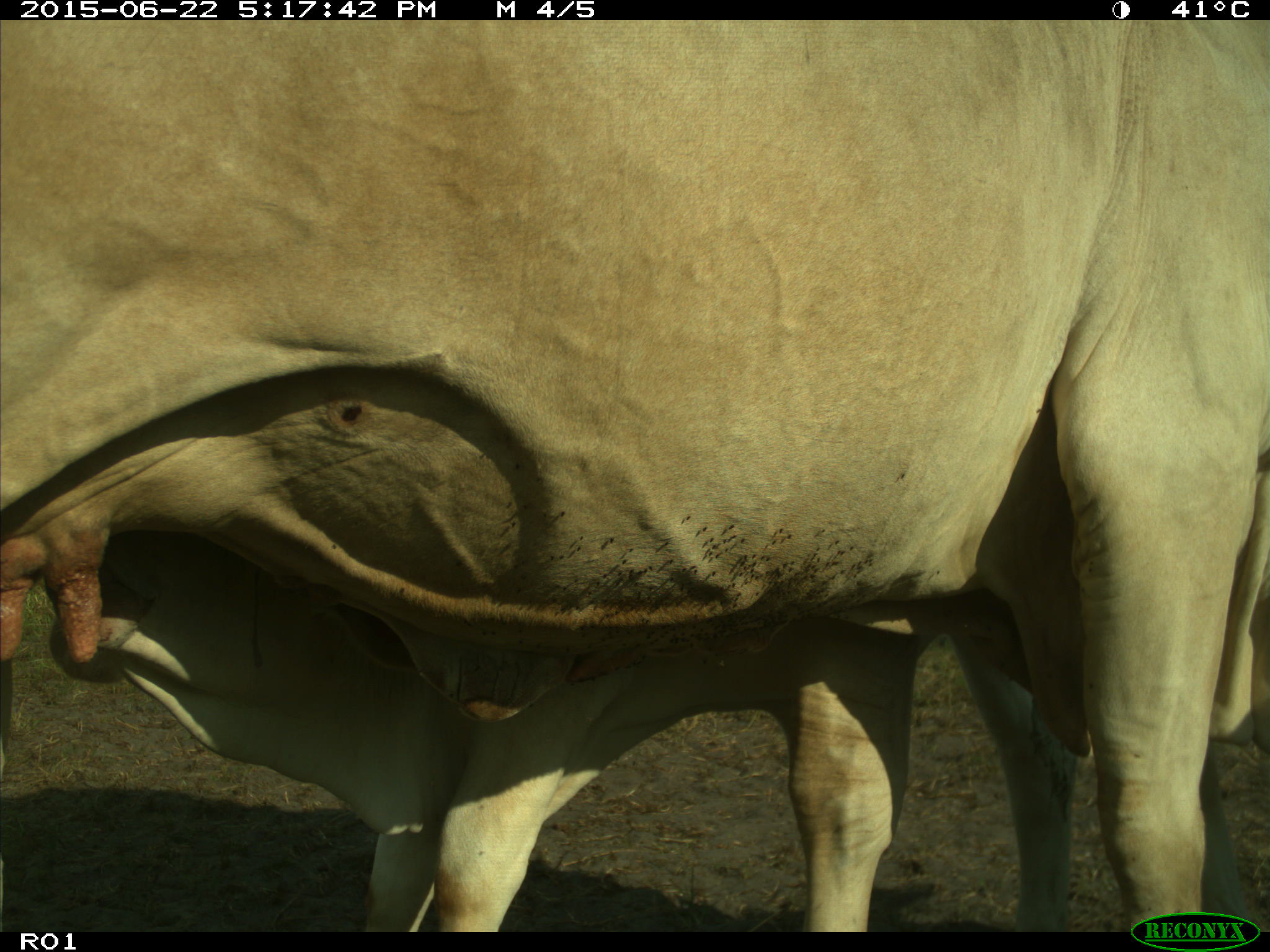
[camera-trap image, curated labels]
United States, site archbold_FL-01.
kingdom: Animalia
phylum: Chordata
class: Mammalia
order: Artiodactyla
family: Bovidae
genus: Bos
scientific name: Bos taurus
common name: domestic cow